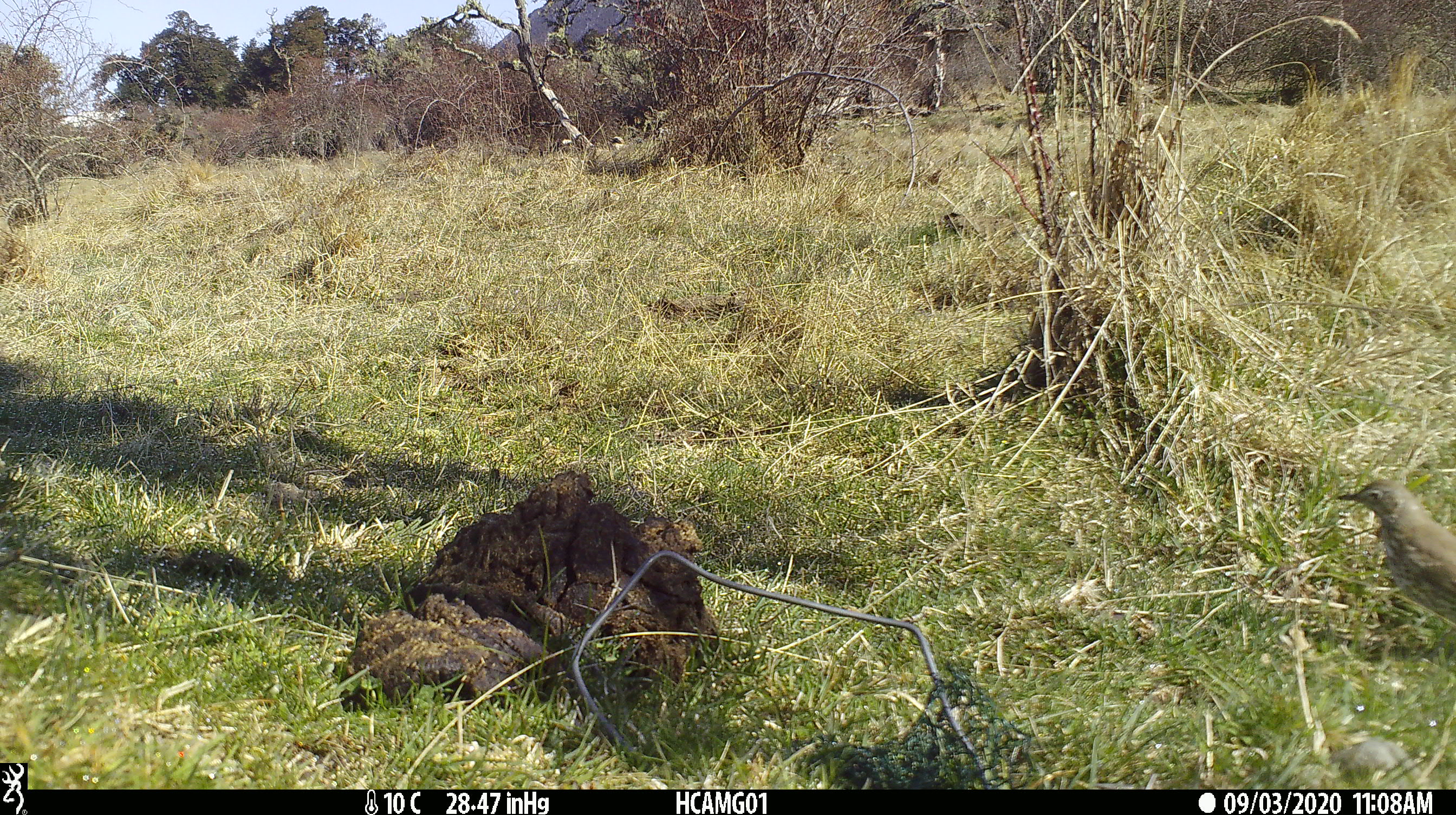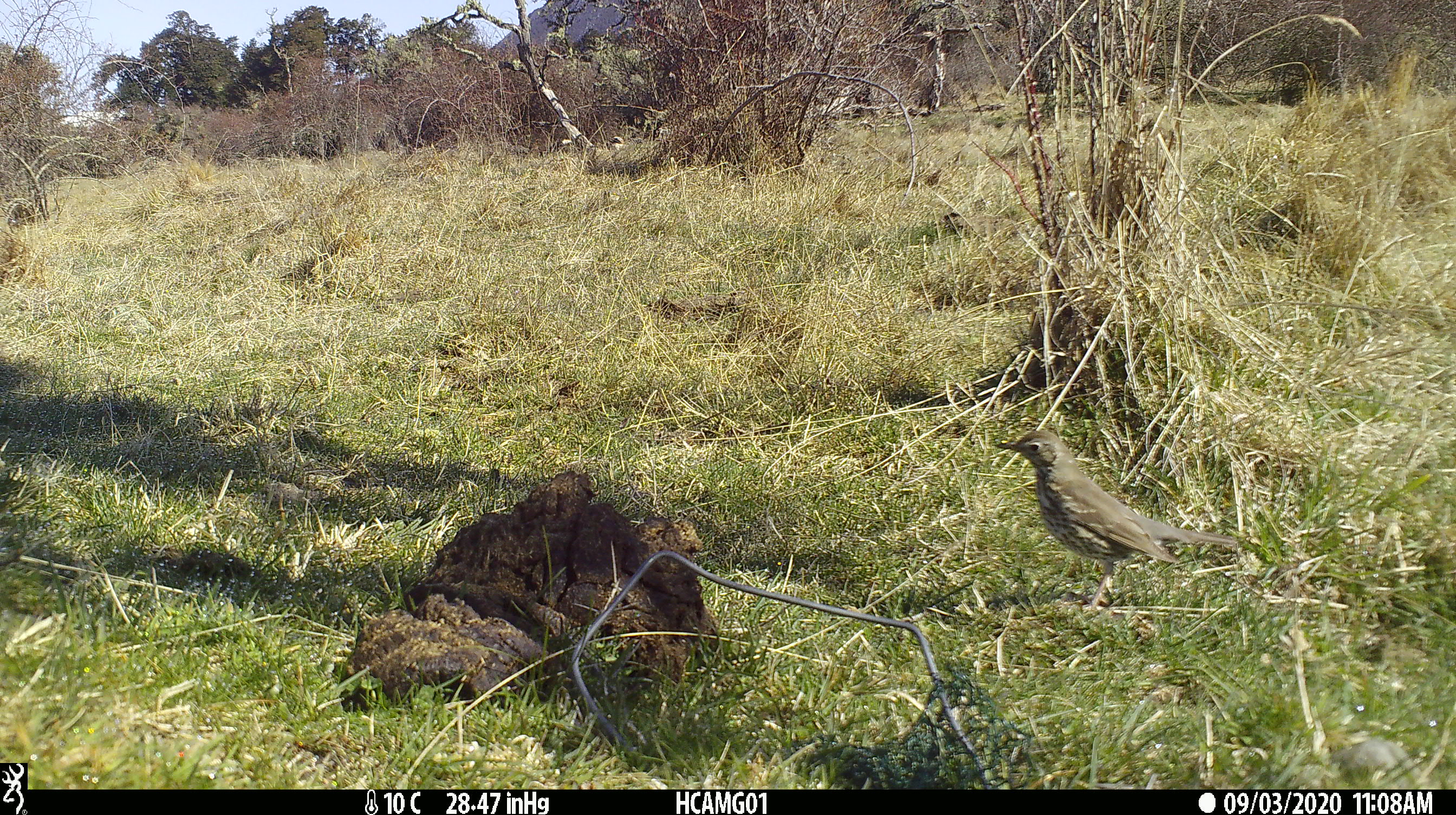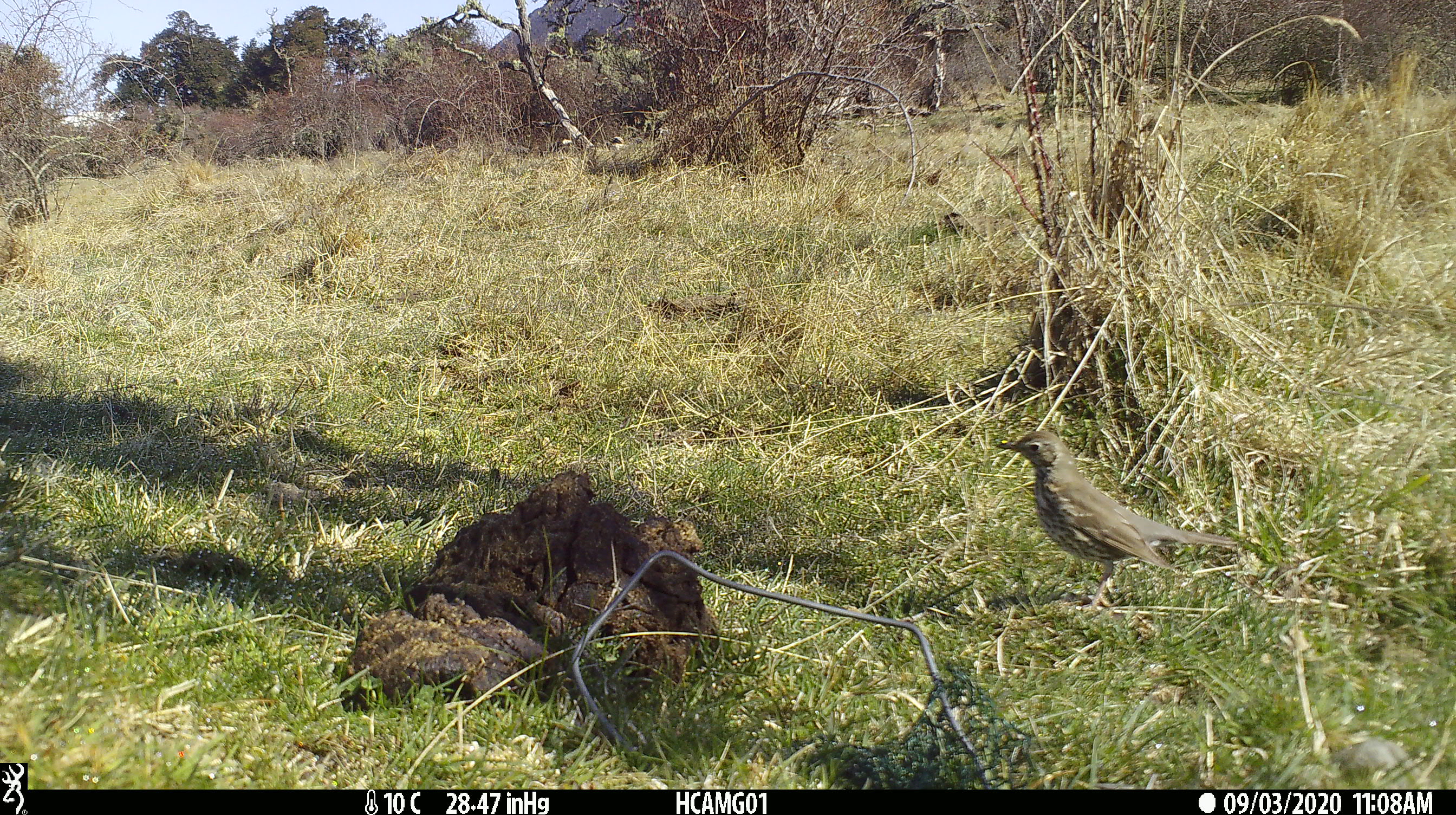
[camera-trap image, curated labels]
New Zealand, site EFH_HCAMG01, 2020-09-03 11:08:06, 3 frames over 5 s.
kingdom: Animalia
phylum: Chordata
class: Aves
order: Passeriformes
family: Turdidae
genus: Turdus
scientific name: Turdus philomelos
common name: song thrush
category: thrush